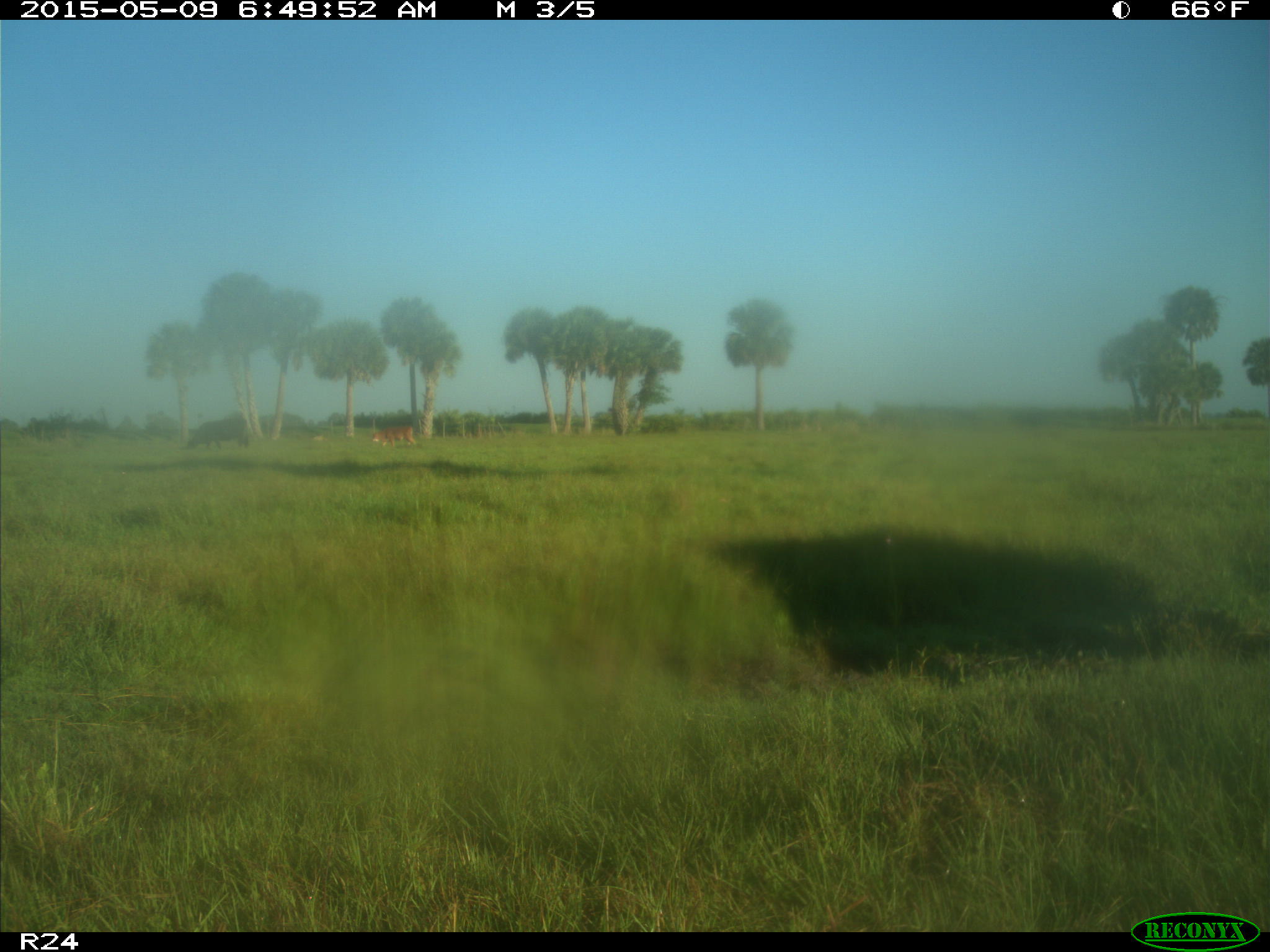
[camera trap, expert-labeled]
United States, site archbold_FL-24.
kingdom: Animalia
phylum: Chordata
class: Mammalia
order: Artiodactyla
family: Bovidae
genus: Bos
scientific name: Bos taurus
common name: domestic cow